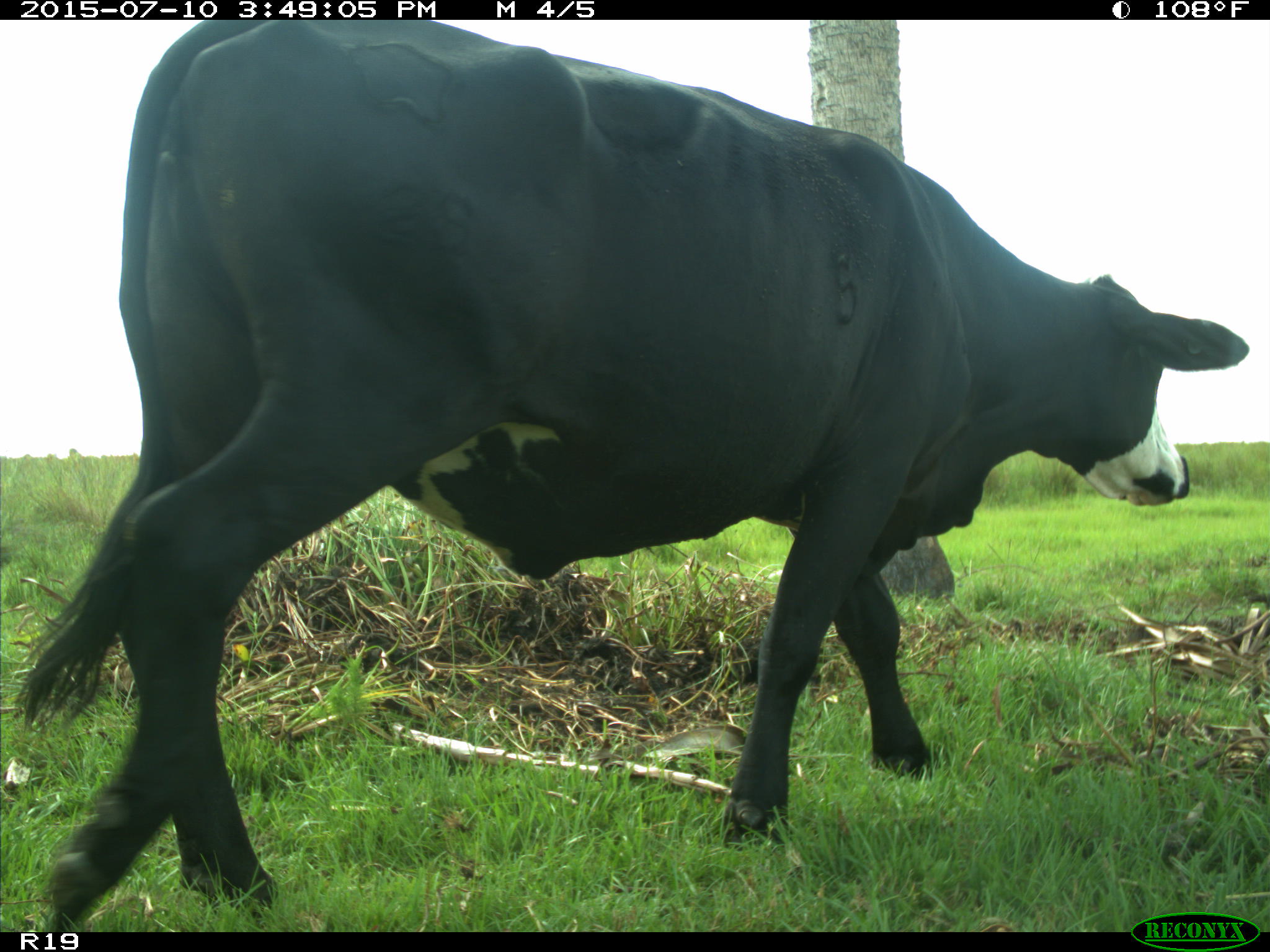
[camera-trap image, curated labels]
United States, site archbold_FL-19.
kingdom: Animalia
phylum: Chordata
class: Mammalia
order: Artiodactyla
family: Bovidae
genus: Bos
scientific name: Bos taurus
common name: domestic cow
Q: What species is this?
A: Bos taurus (domestic cow).